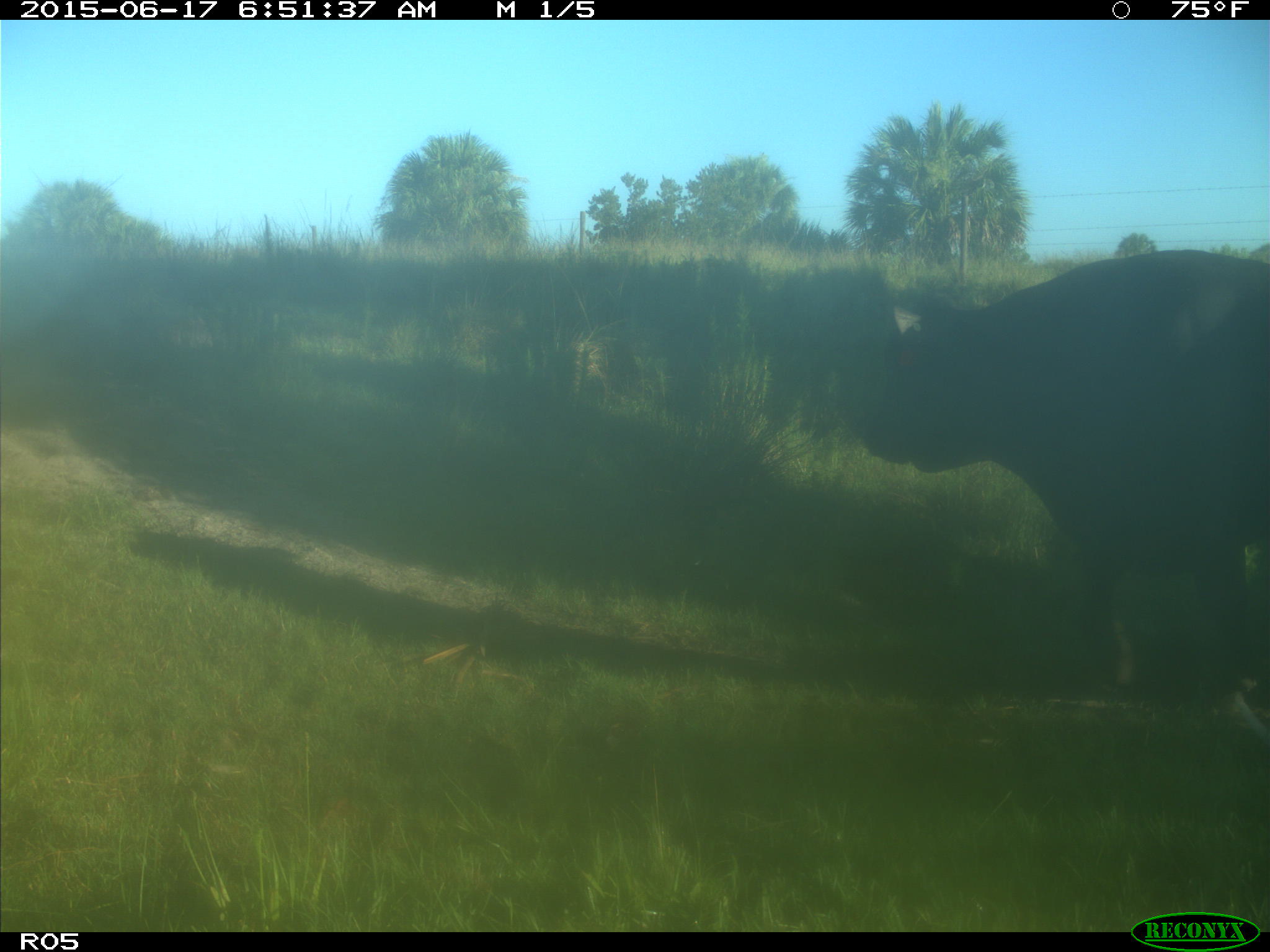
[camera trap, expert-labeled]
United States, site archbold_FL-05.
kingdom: Animalia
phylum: Chordata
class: Mammalia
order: Artiodactyla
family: Bovidae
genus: Bos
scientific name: Bos taurus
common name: domestic cow